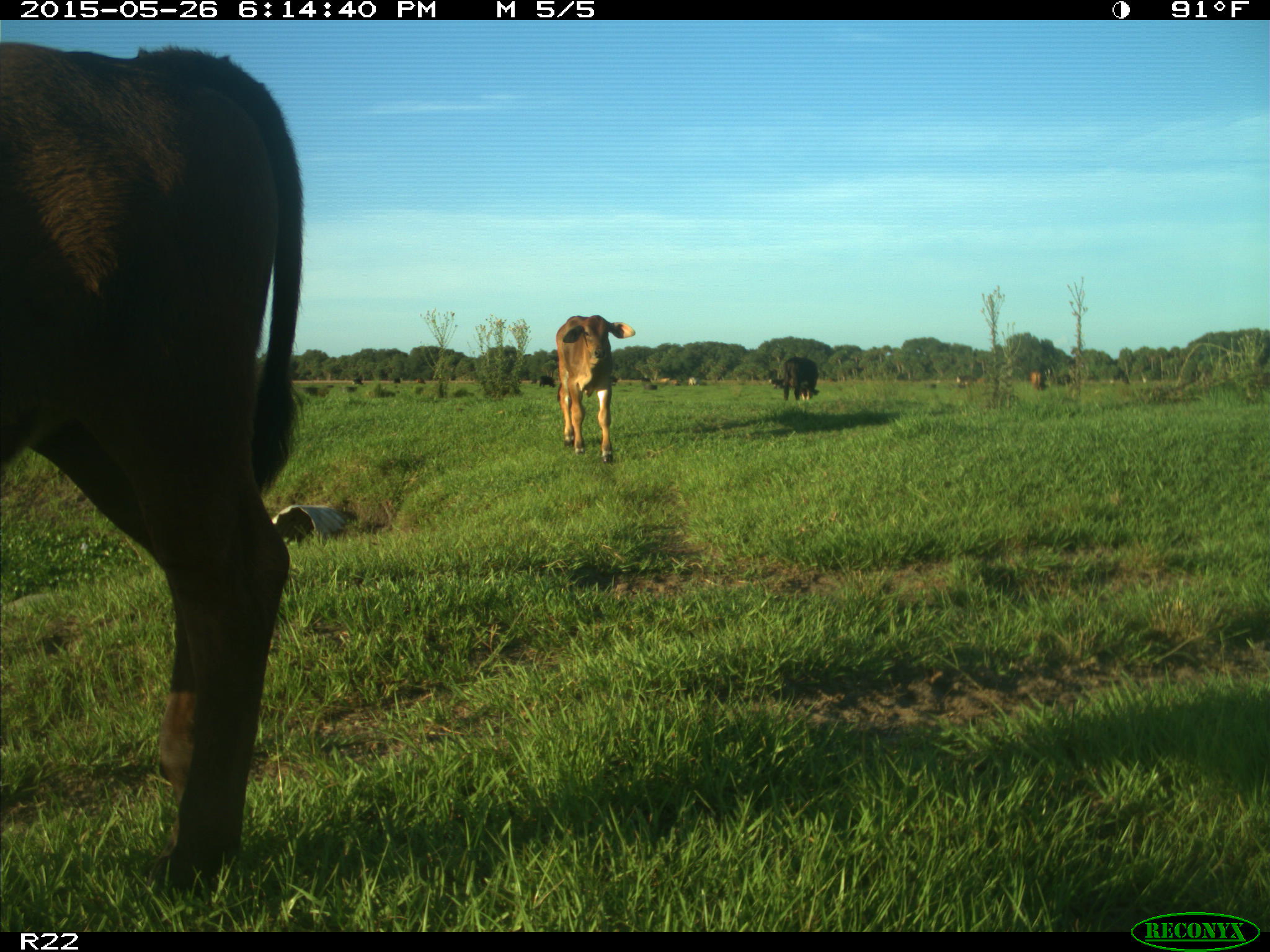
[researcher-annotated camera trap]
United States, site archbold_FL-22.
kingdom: Animalia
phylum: Chordata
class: Mammalia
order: Artiodactyla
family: Bovidae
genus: Bos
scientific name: Bos taurus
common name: domestic cow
Bos taurus (domestic cow).